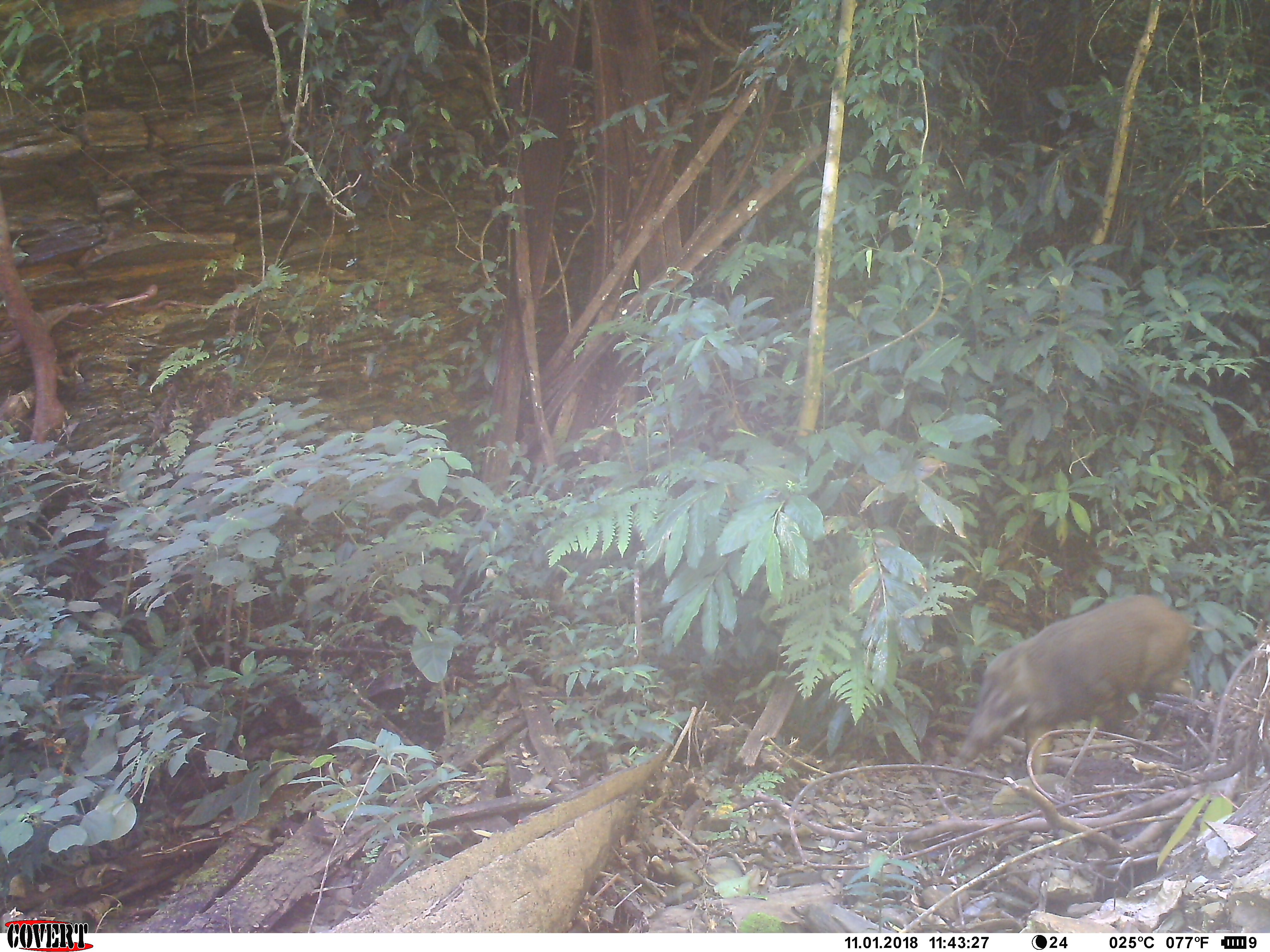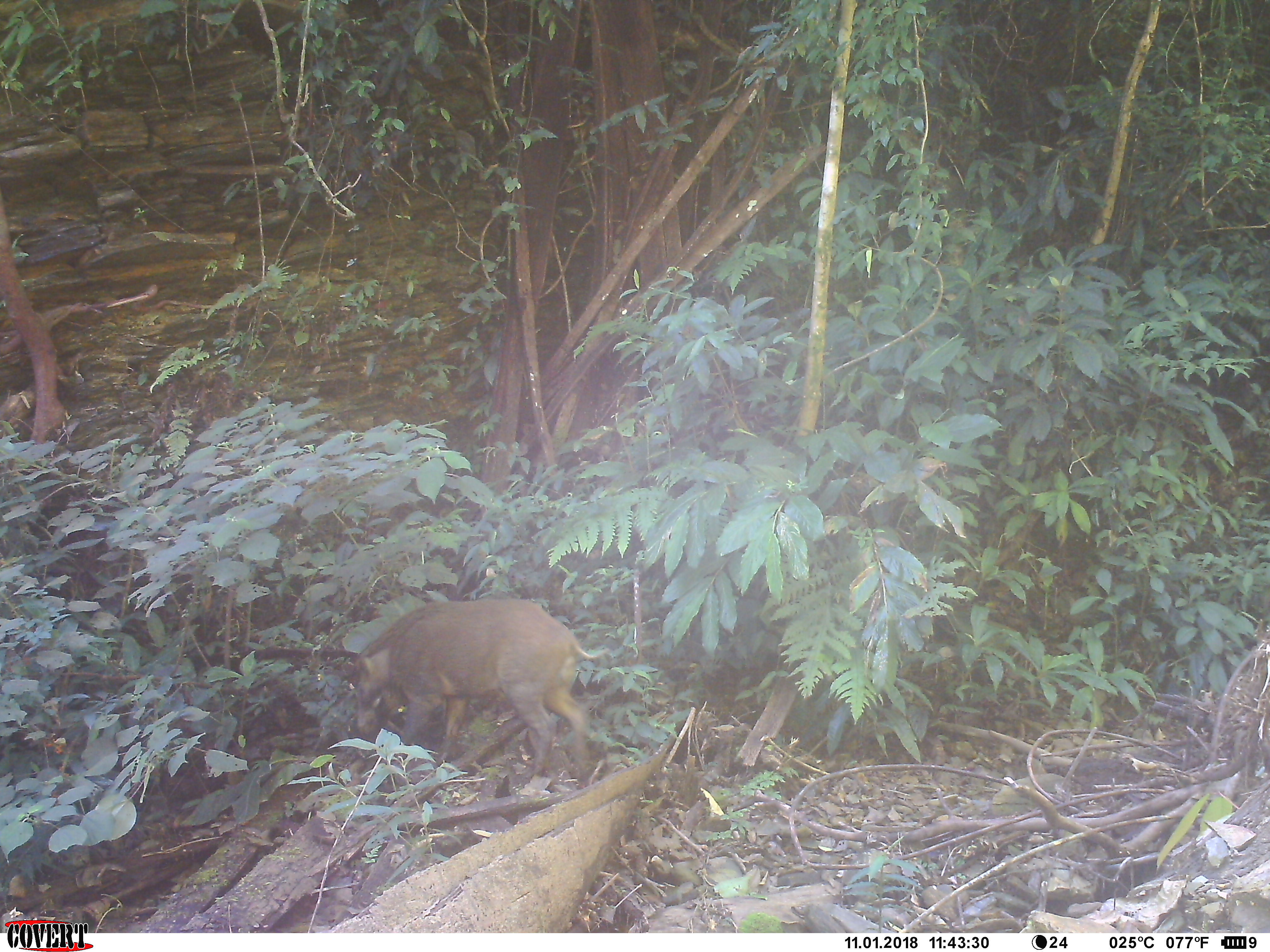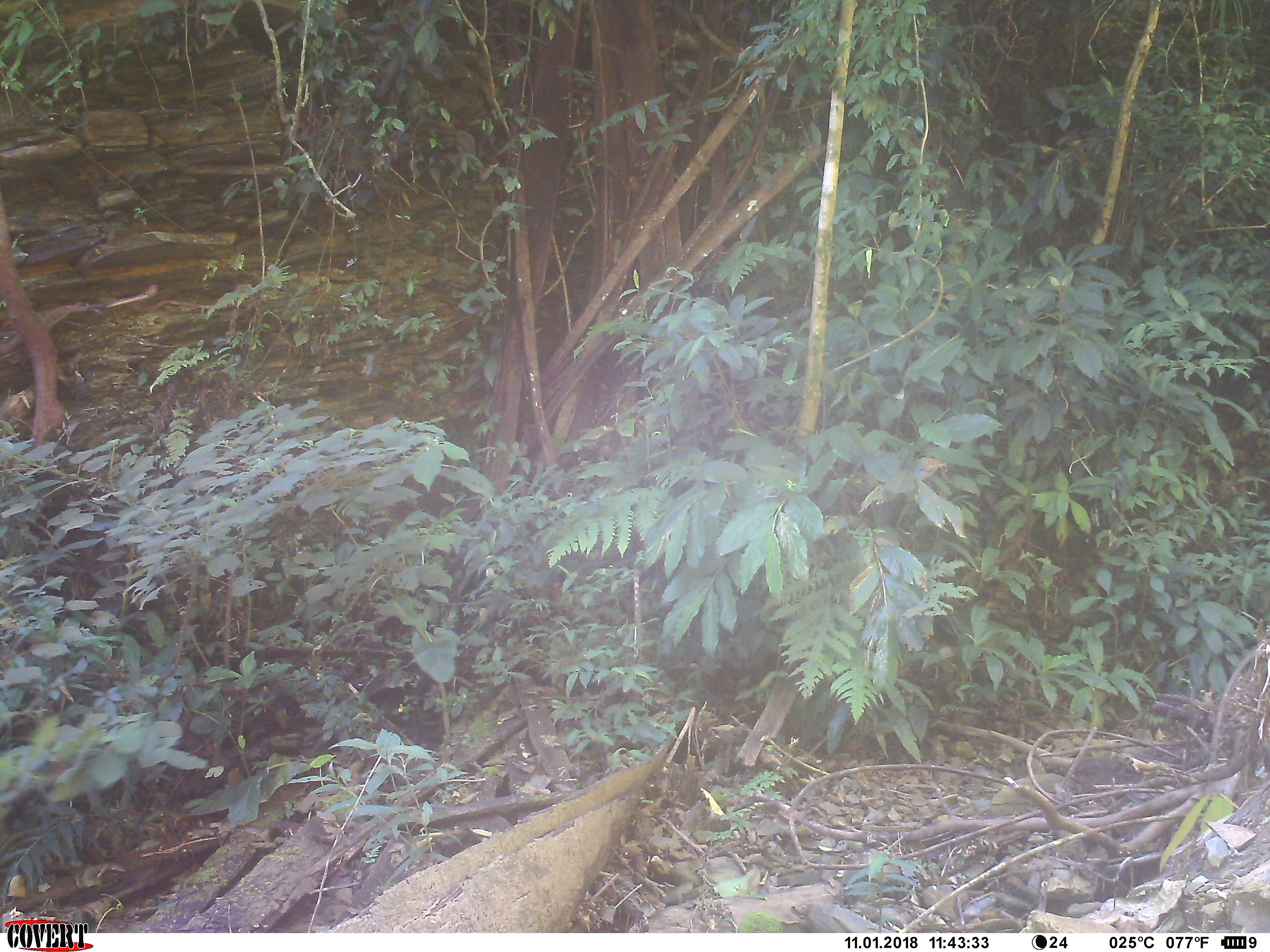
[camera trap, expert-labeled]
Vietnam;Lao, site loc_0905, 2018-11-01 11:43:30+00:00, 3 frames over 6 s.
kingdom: Animalia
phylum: Chordata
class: Mammalia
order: Artiodactyla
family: Suidae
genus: Sus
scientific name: Sus scrofa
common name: eurasian wild pig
Eurasian wild pig (Sus scrofa). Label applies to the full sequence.